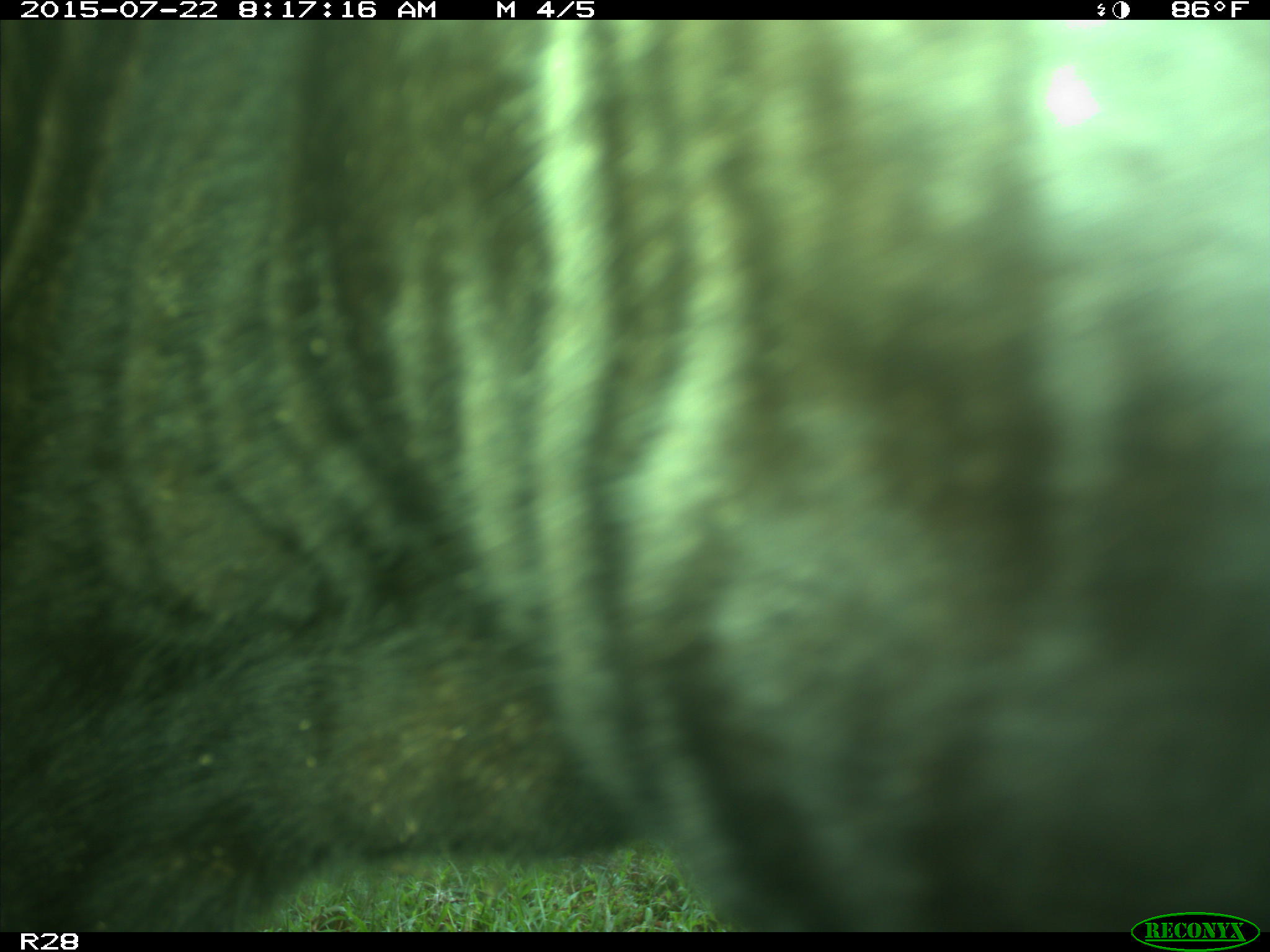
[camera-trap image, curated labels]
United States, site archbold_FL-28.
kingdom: Animalia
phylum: Chordata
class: Mammalia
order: Artiodactyla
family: Bovidae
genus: Bos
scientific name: Bos taurus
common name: domestic cow